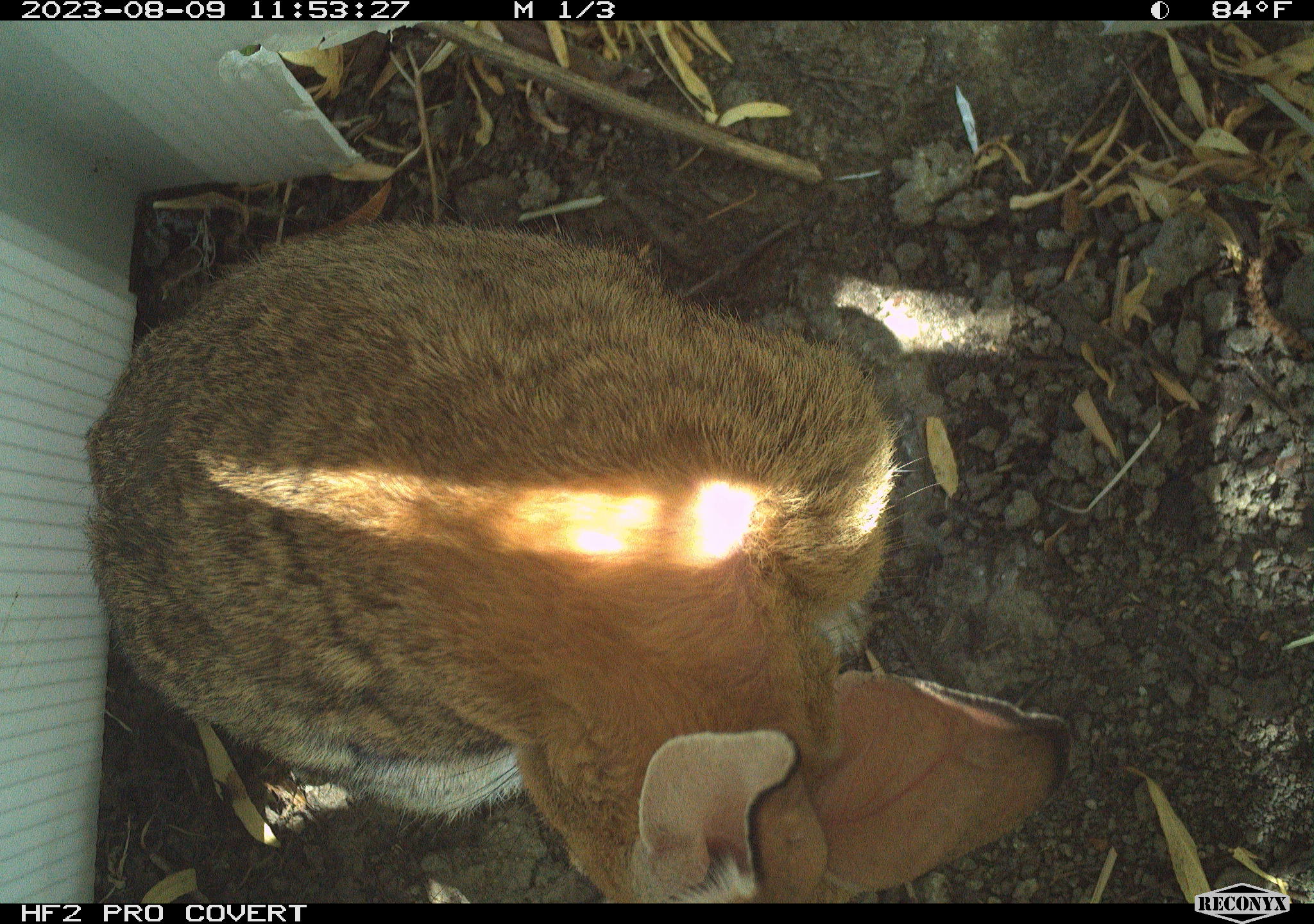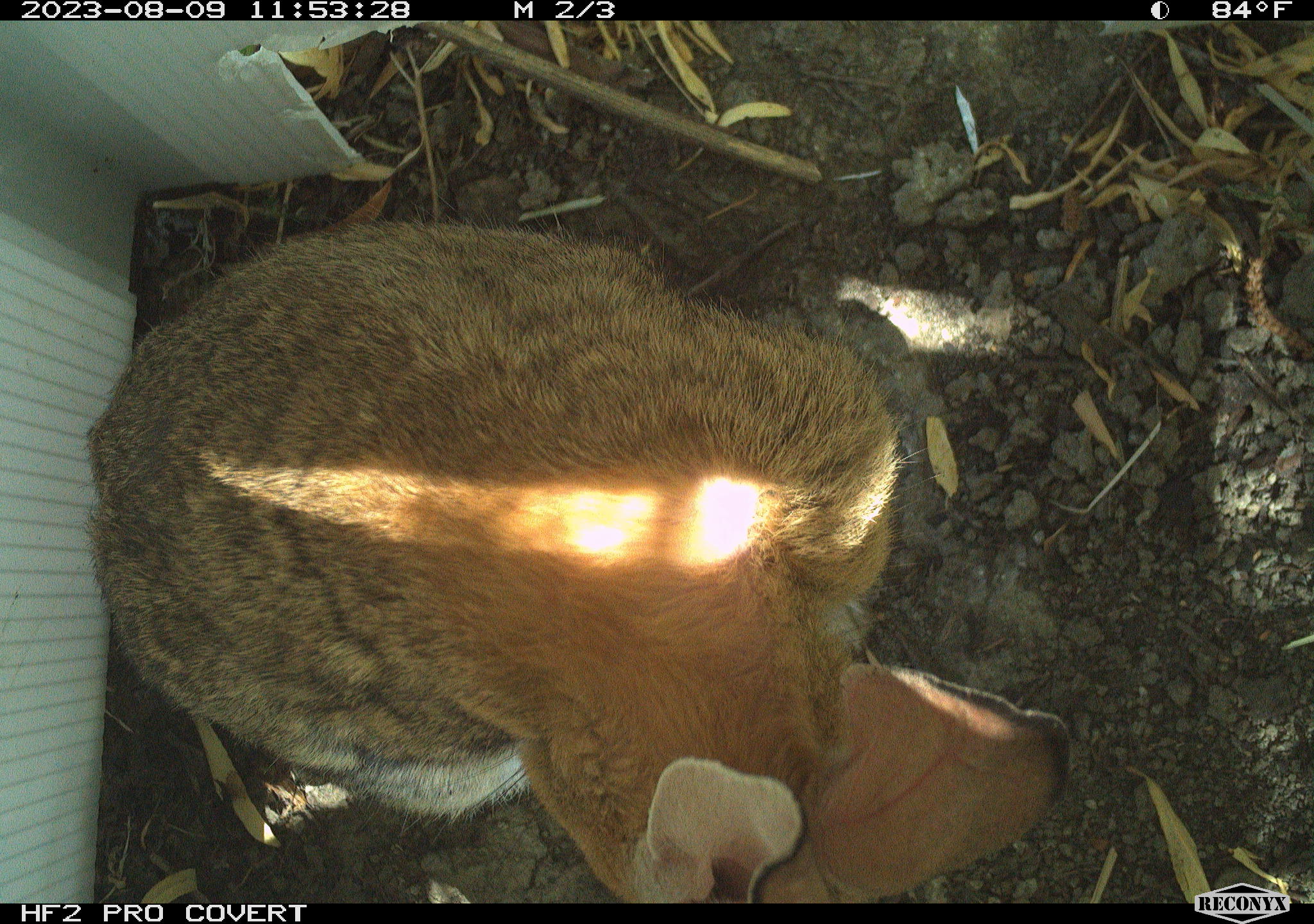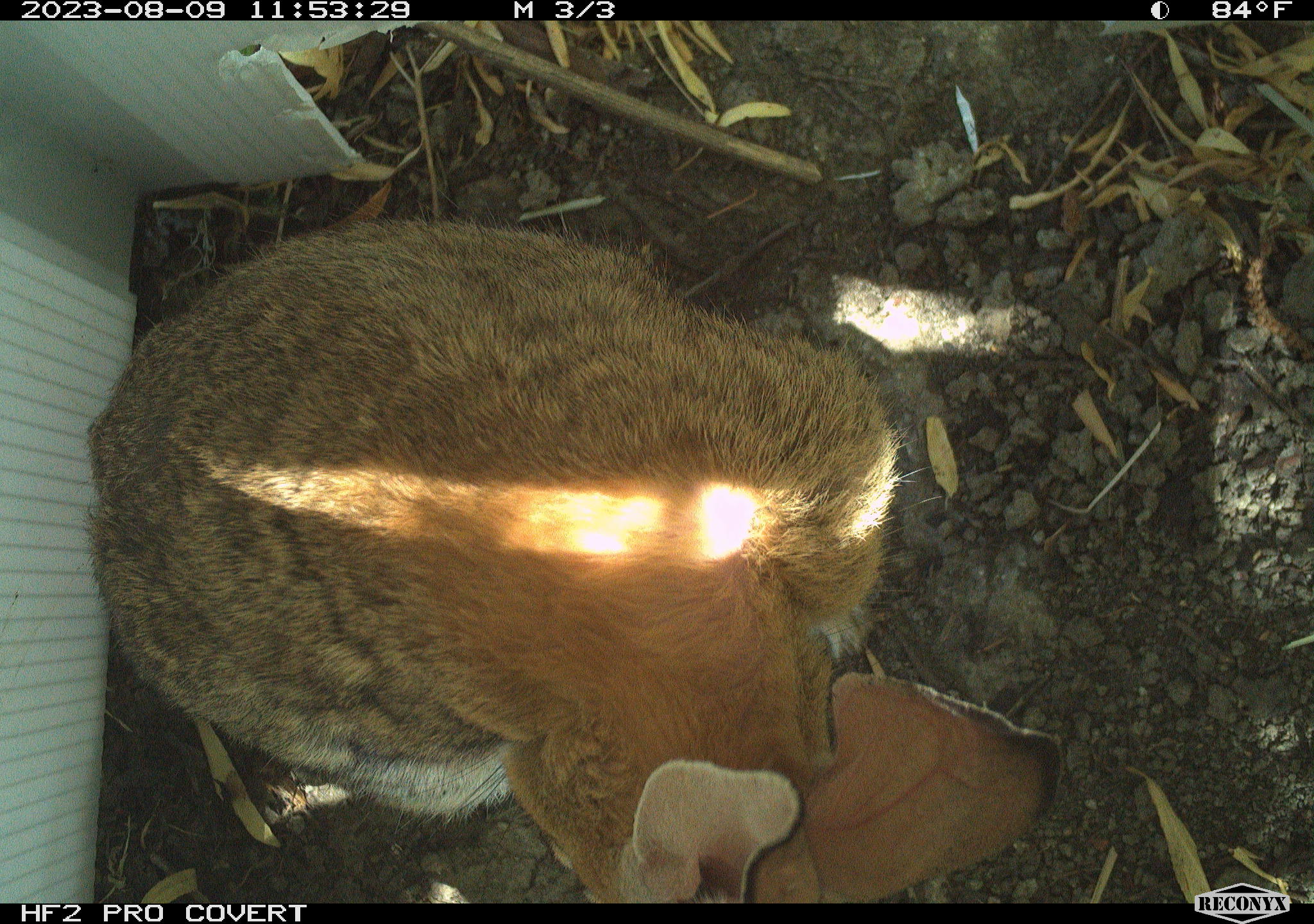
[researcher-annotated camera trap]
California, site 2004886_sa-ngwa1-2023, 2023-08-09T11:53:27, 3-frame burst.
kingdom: Animalia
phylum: Chordata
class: Mammalia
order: Lagomorpha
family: Leporidae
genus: Sylvilagus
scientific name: Sylvilagus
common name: cottontail rabbits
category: sylvilagus species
Sylvilagus species (cottontail rabbits) (Sylvilagus).